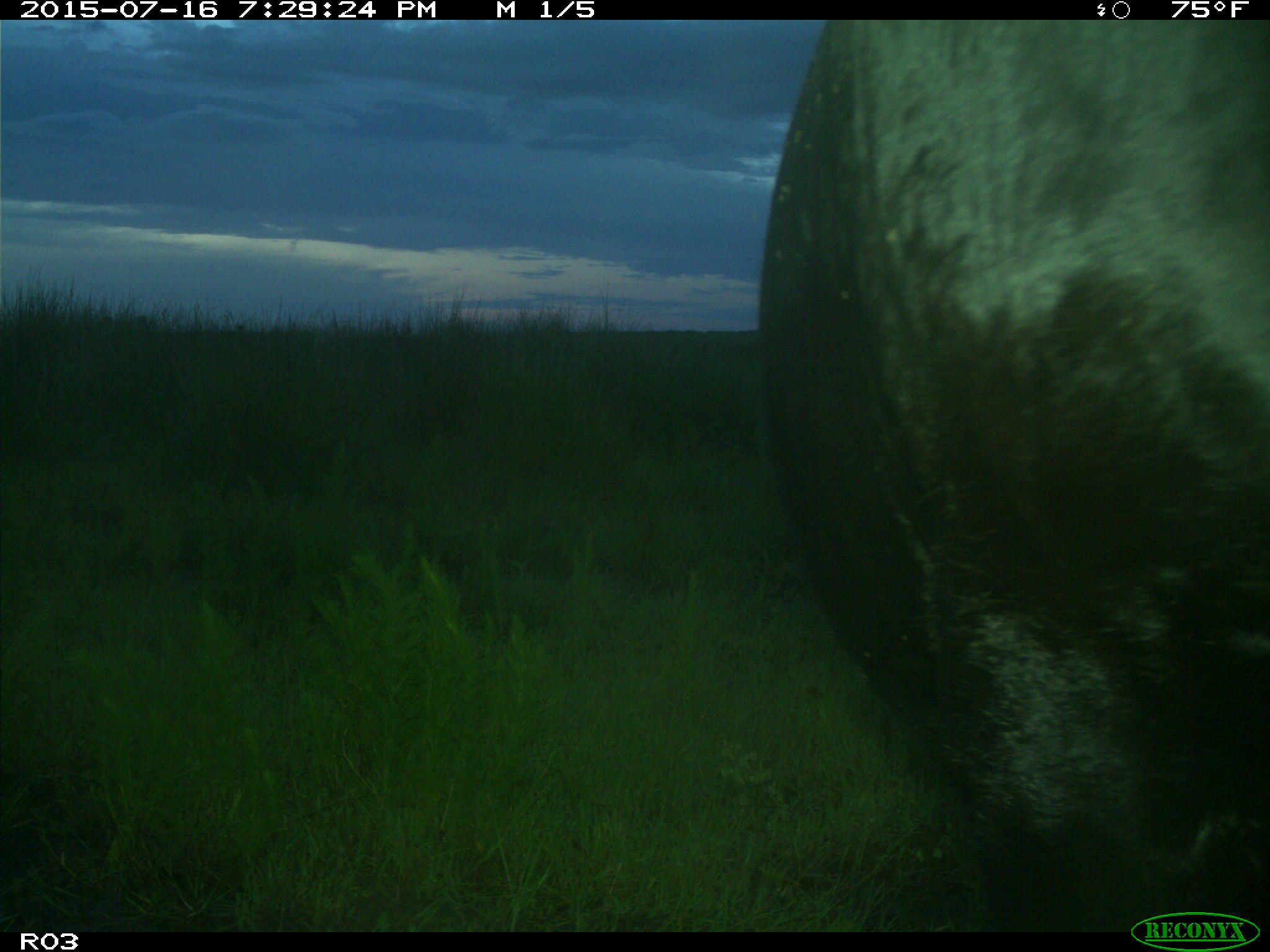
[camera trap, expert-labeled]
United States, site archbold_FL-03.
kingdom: Animalia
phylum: Chordata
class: Mammalia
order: Artiodactyla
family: Bovidae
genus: Bos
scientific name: Bos taurus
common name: domestic cow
Bos taurus (domestic cow).